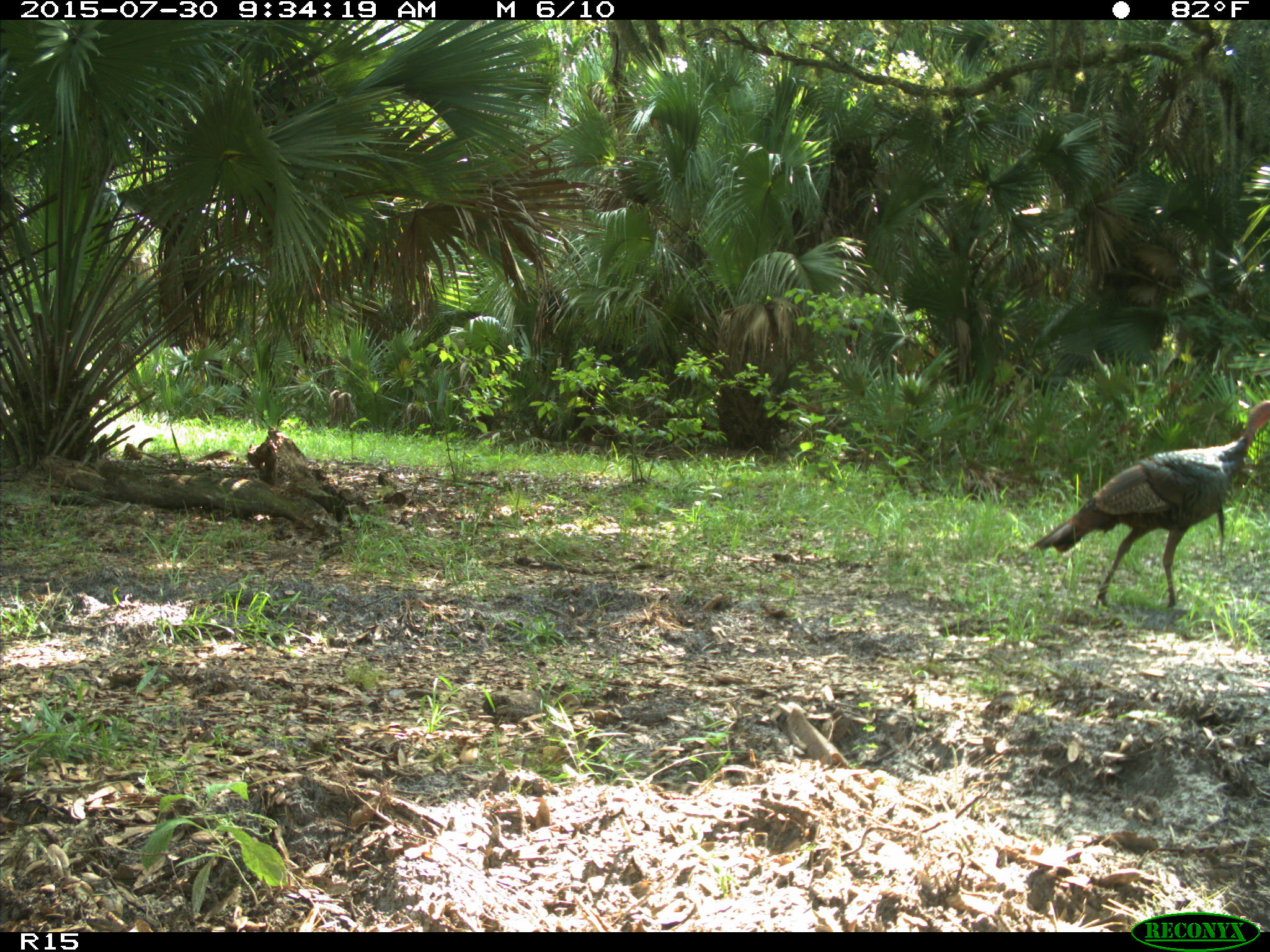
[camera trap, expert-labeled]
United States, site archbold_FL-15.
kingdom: Animalia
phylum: Chordata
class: Aves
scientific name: Aves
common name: birds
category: unidentified bird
Unidentified bird (birds) (Aves).